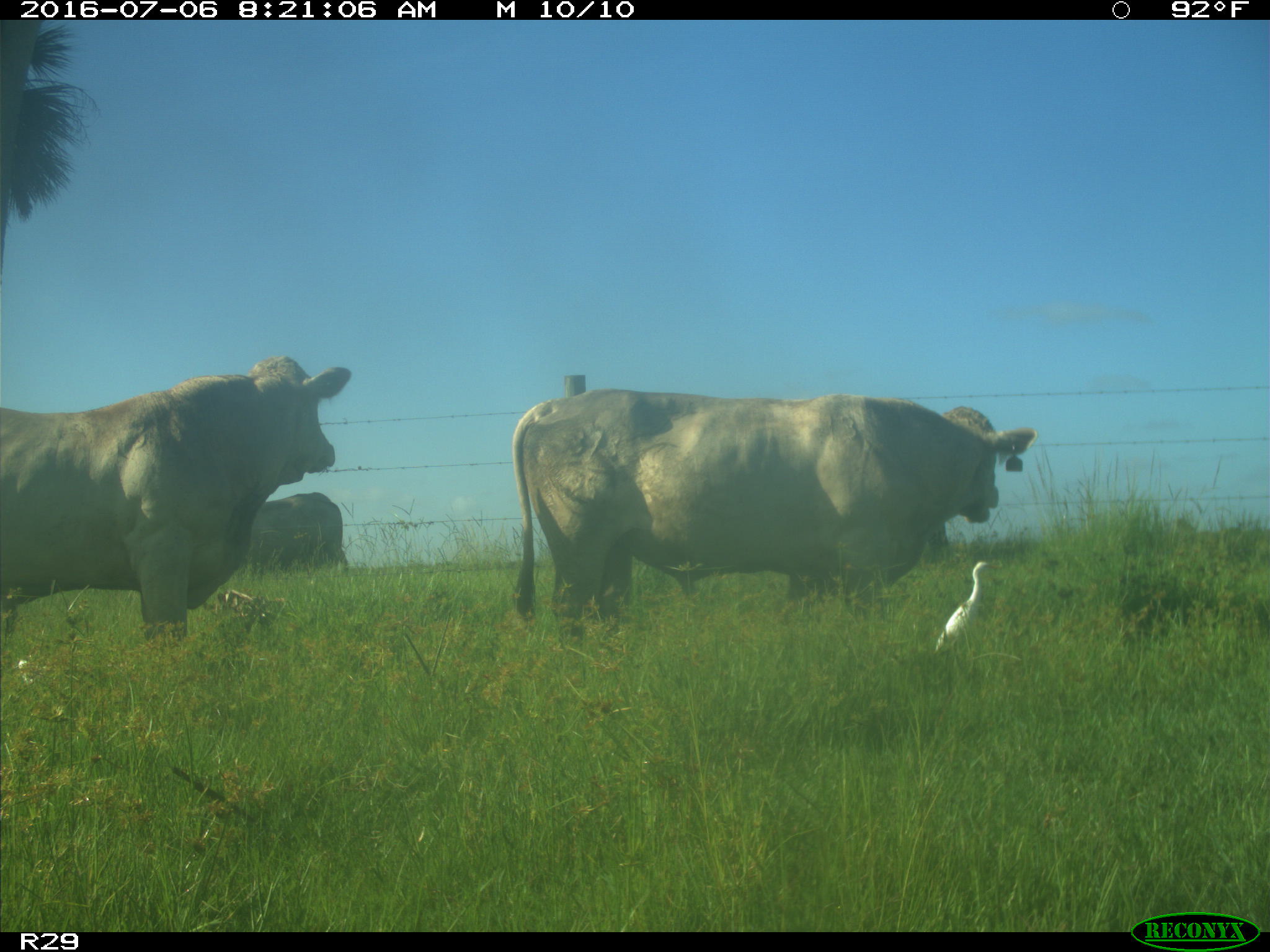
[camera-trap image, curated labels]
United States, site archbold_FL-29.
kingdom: Animalia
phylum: Chordata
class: Mammalia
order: Artiodactyla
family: Bovidae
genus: Bos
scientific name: Bos taurus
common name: domestic cow